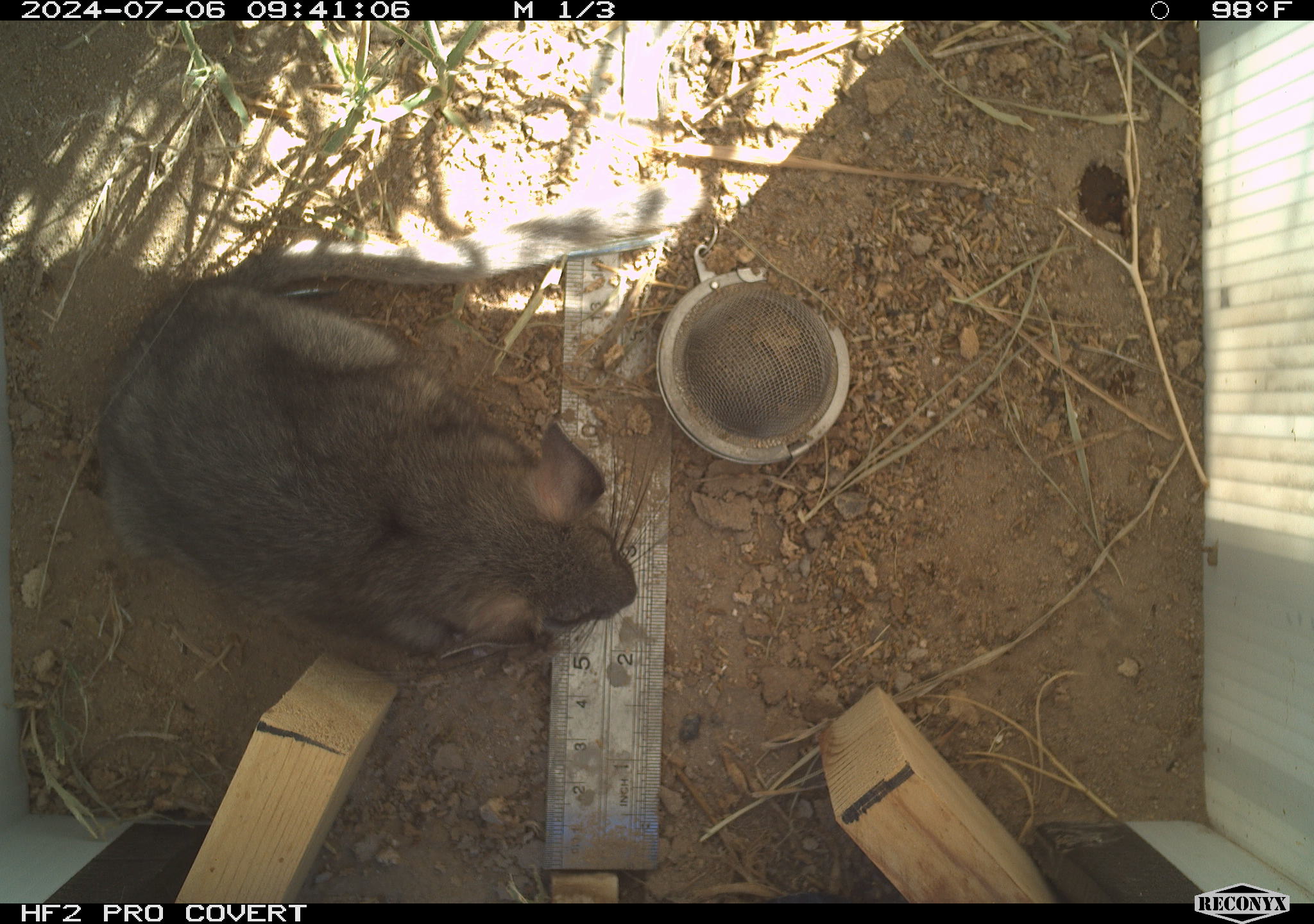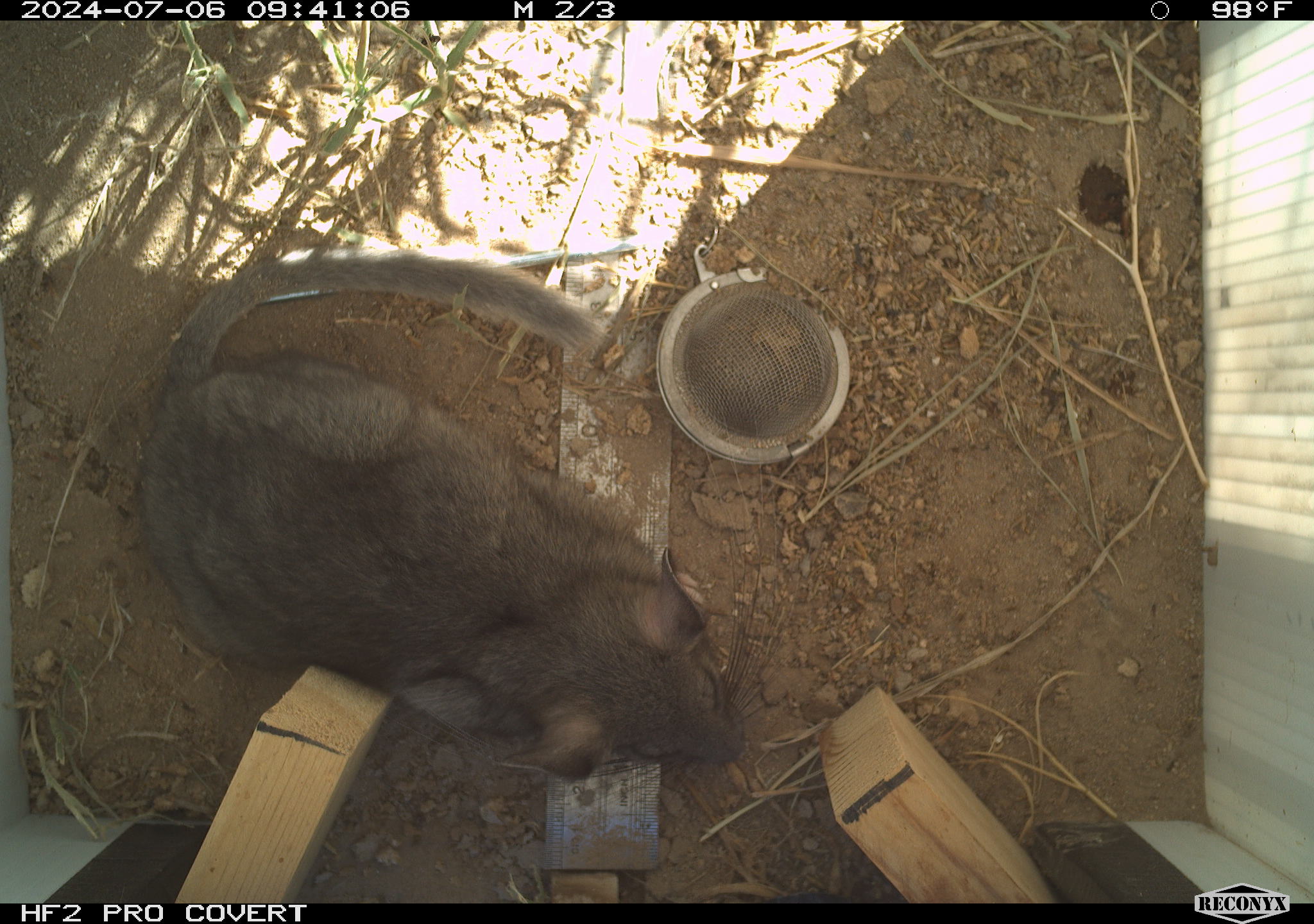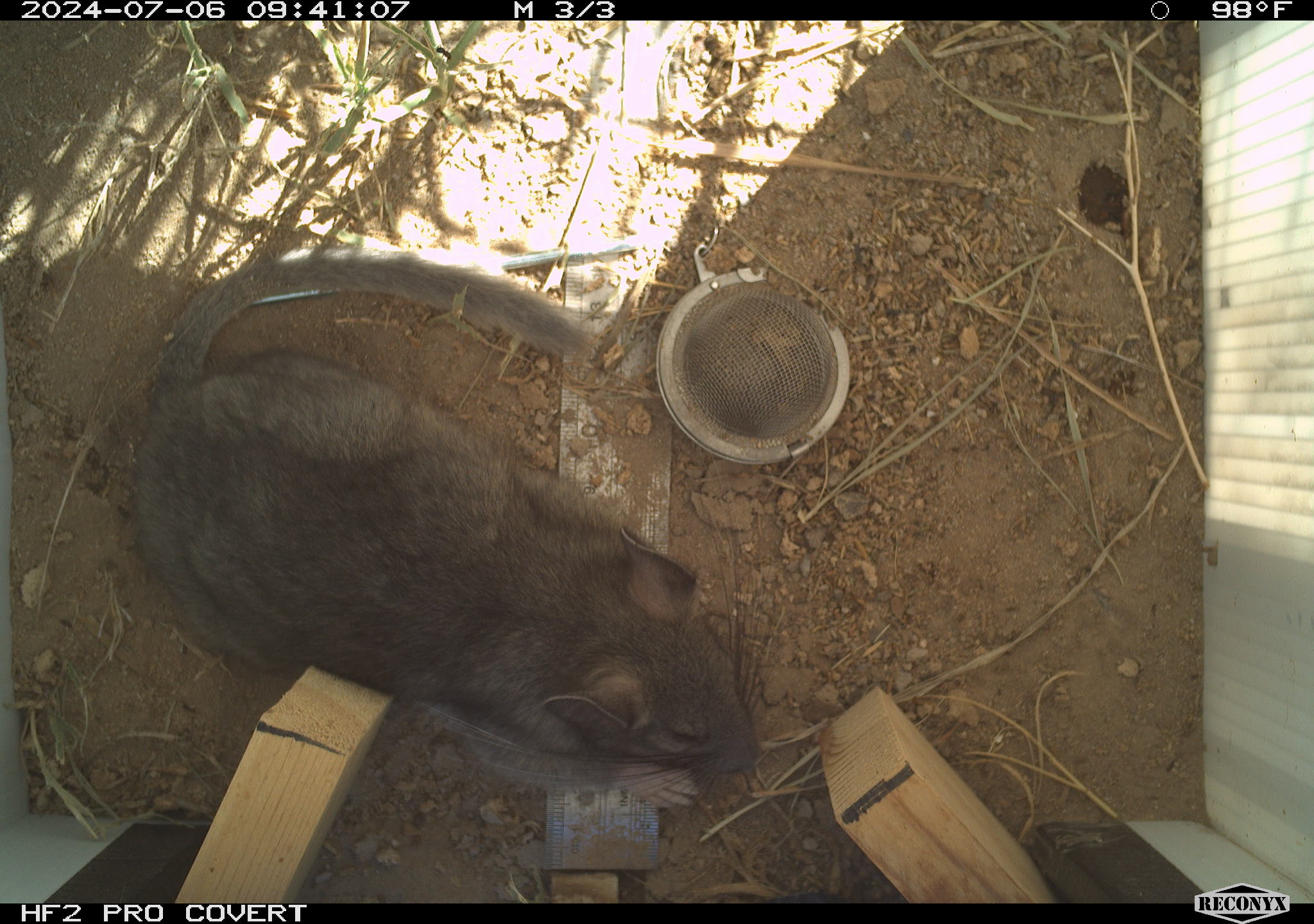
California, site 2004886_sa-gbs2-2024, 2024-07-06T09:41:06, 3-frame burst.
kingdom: Animalia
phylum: Chordata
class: Mammalia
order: Rodentia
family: Cricetidae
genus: Neotoma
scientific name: Neotoma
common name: pack rat or woodrat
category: neotoma species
Neotoma species (pack rat or woodrat) (Neotoma).